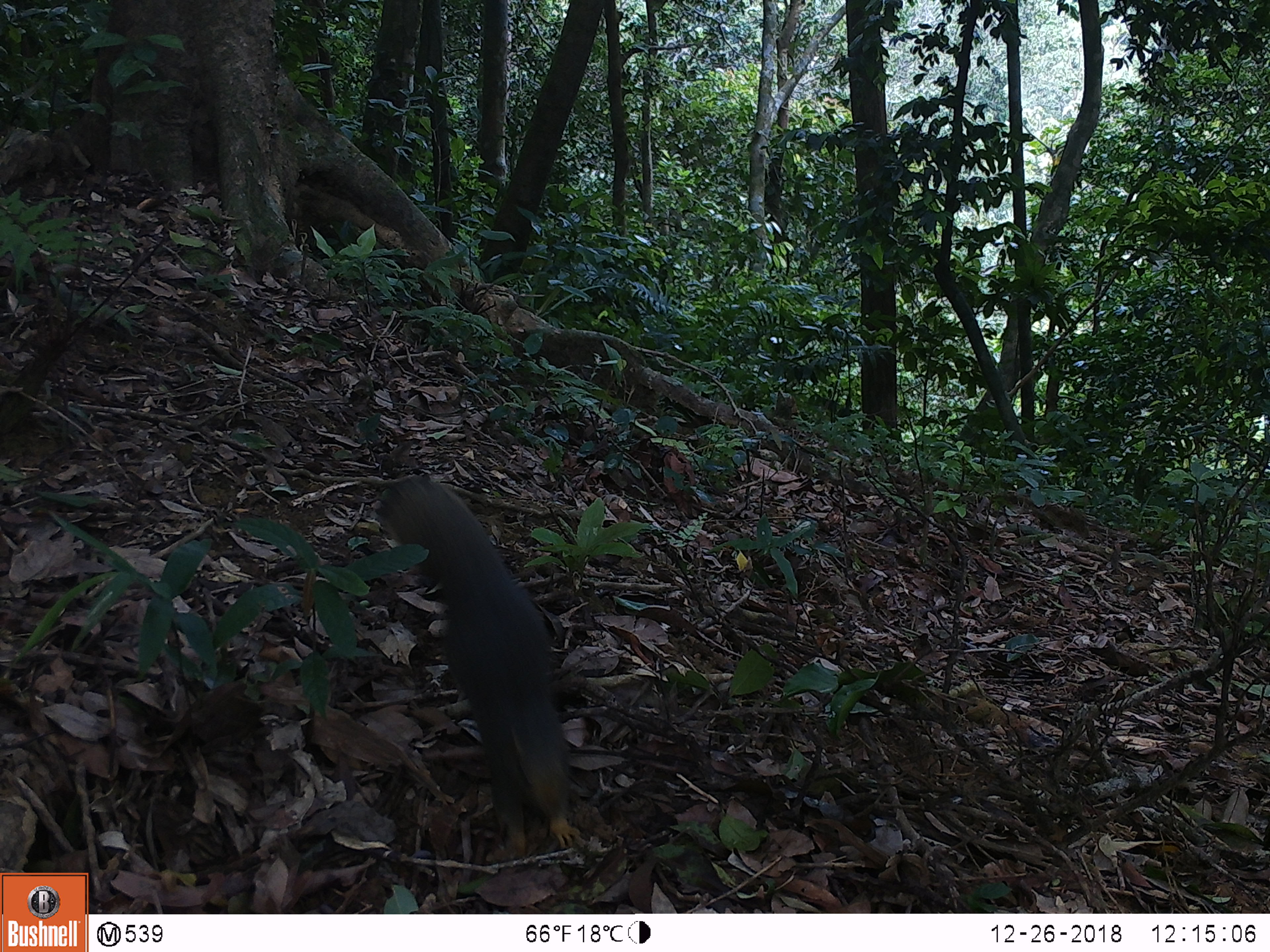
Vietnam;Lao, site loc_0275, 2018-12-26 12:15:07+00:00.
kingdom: Animalia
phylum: Chordata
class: Mammalia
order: Rodentia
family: Sciuridae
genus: Callosciurus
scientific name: Callosciurus erythraeus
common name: pallas's squirrel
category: pallass squirrel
Pallass squirrel (pallas's squirrel) (Callosciurus erythraeus). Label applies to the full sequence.